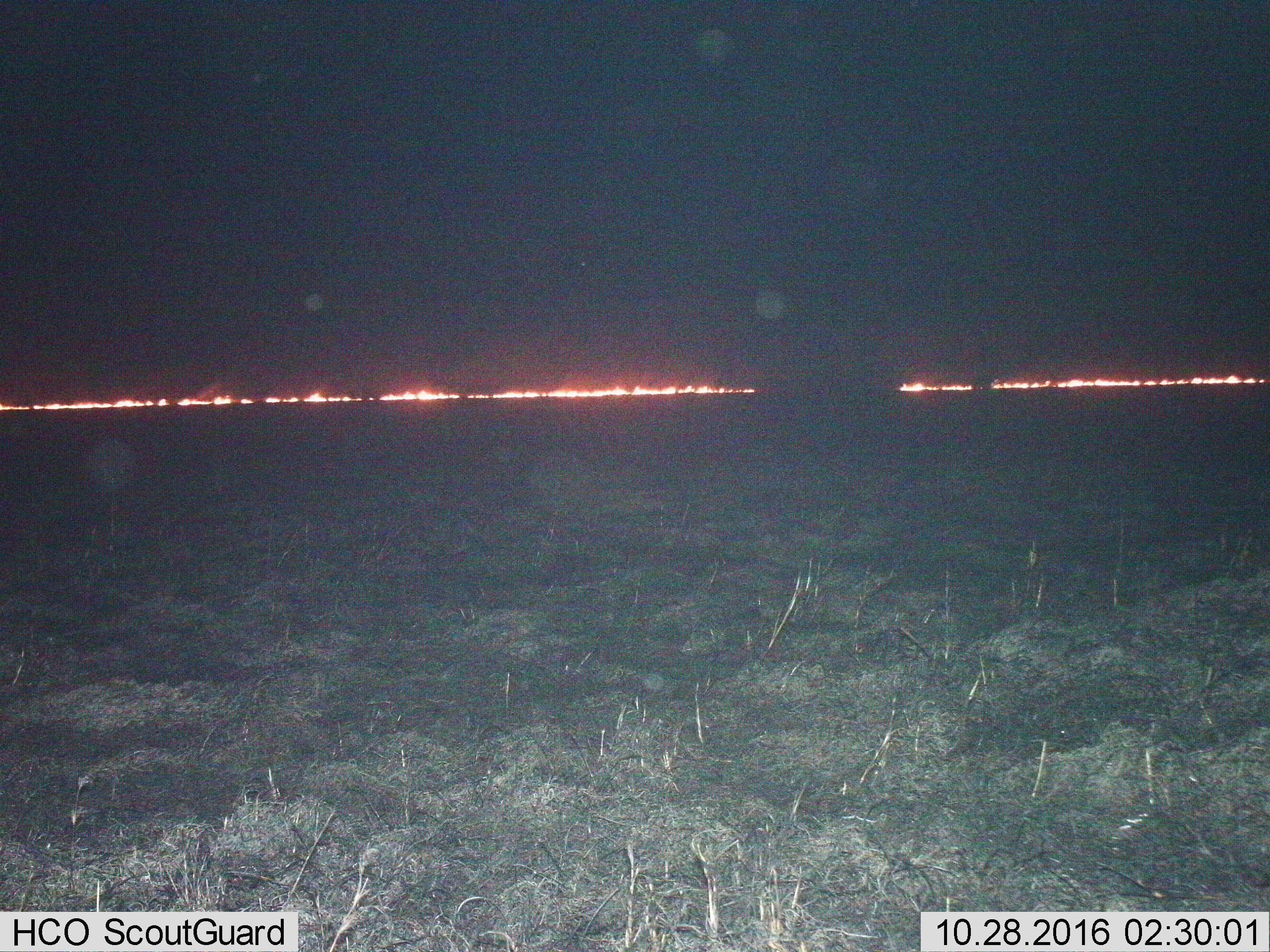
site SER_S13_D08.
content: unidentified animal